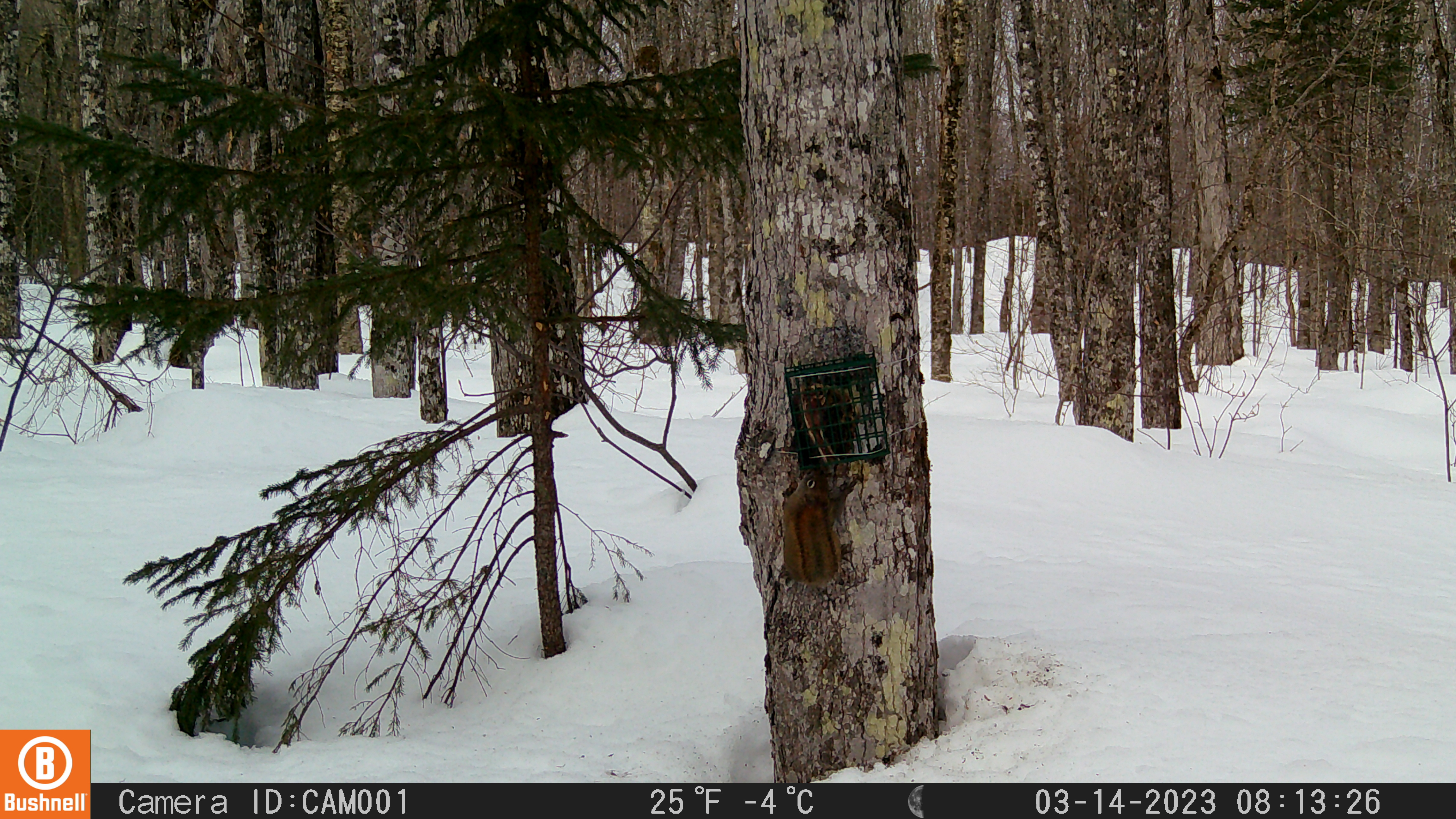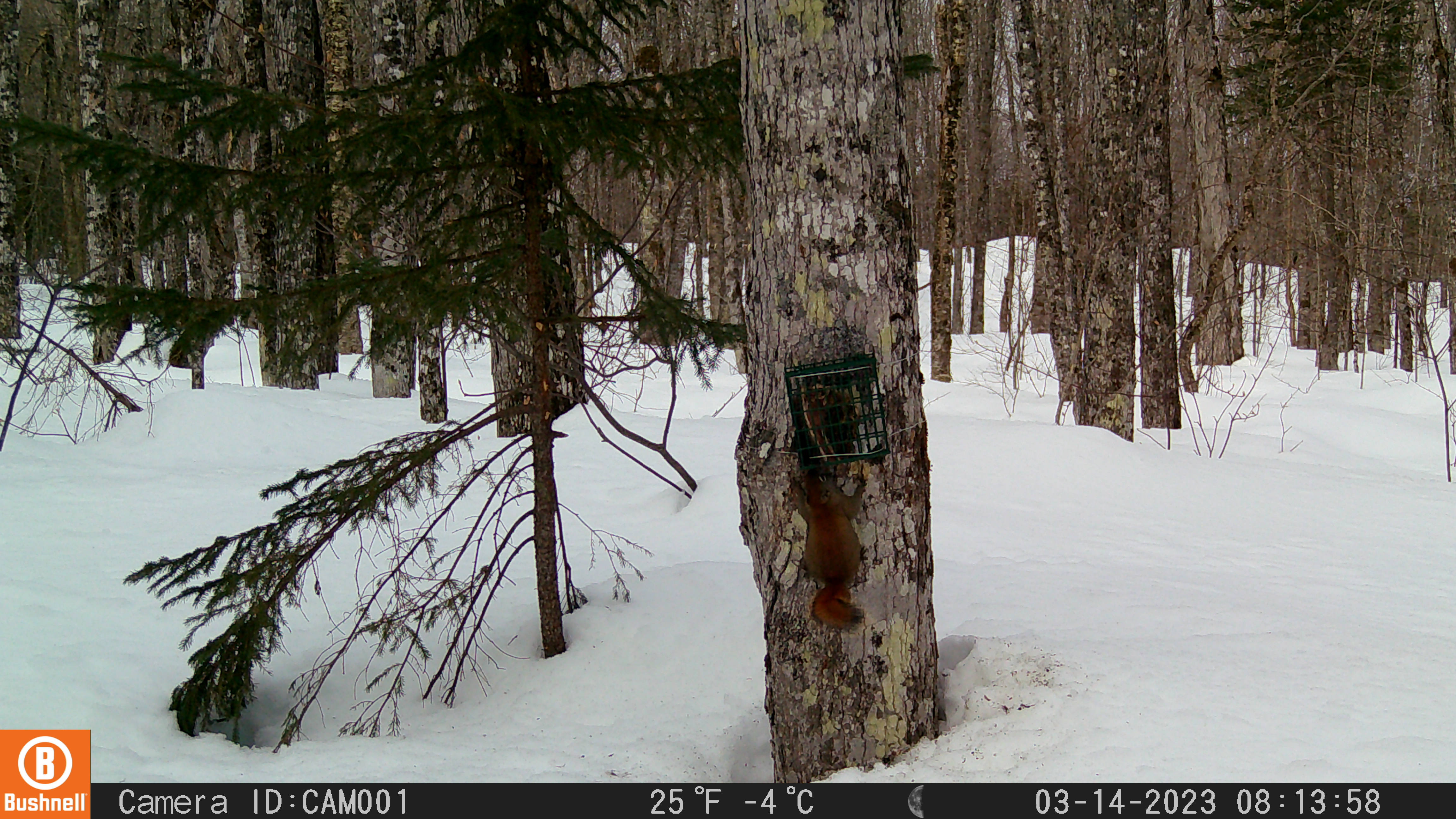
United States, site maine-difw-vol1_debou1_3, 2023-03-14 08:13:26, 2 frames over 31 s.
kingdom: Animalia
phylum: Chordata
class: Mammalia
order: Rodentia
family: Sciuridae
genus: Tamiasciurus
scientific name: Tamiasciurus hudsonicus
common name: red squirrel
Red squirrel (Tamiasciurus hudsonicus).